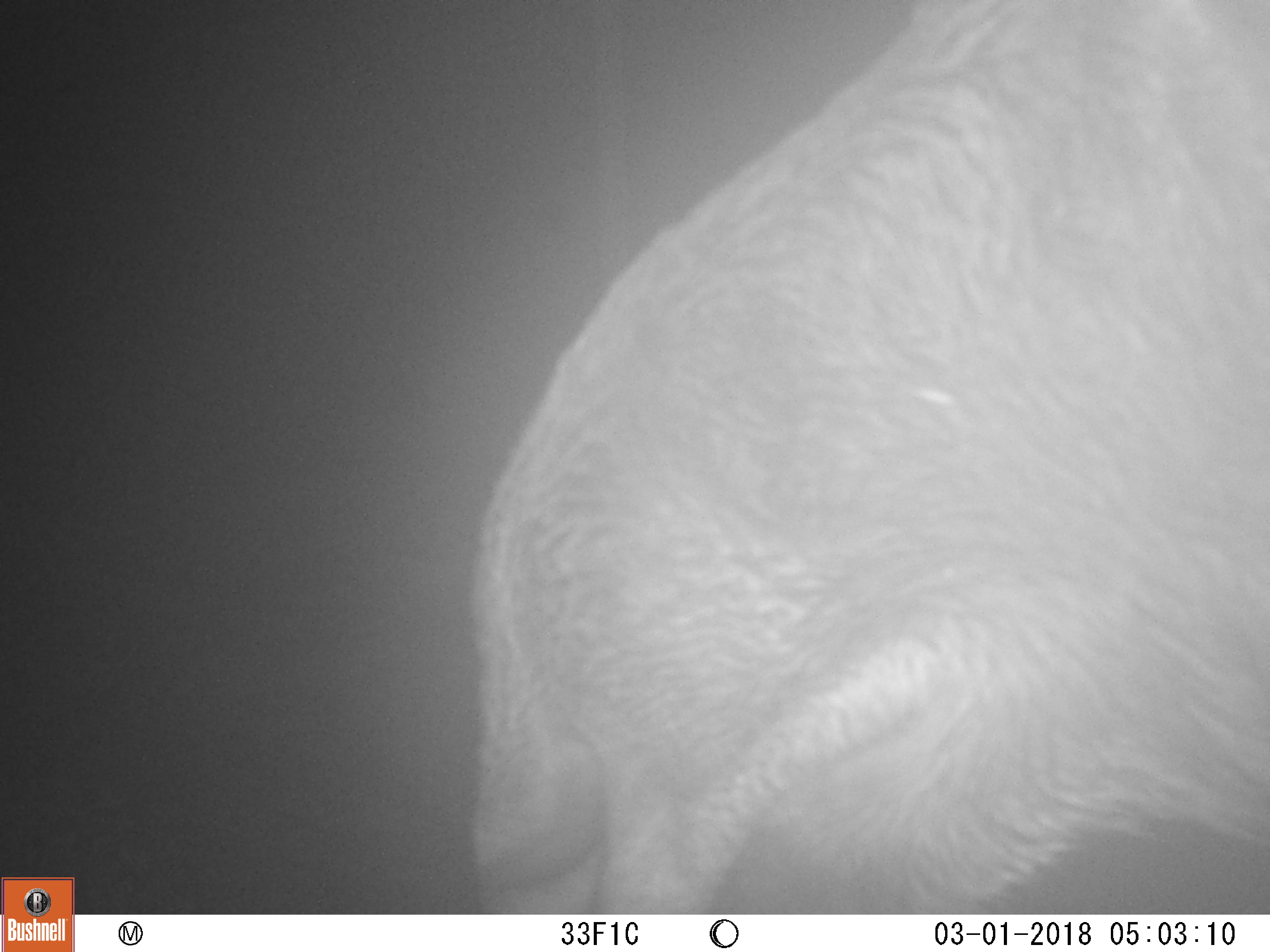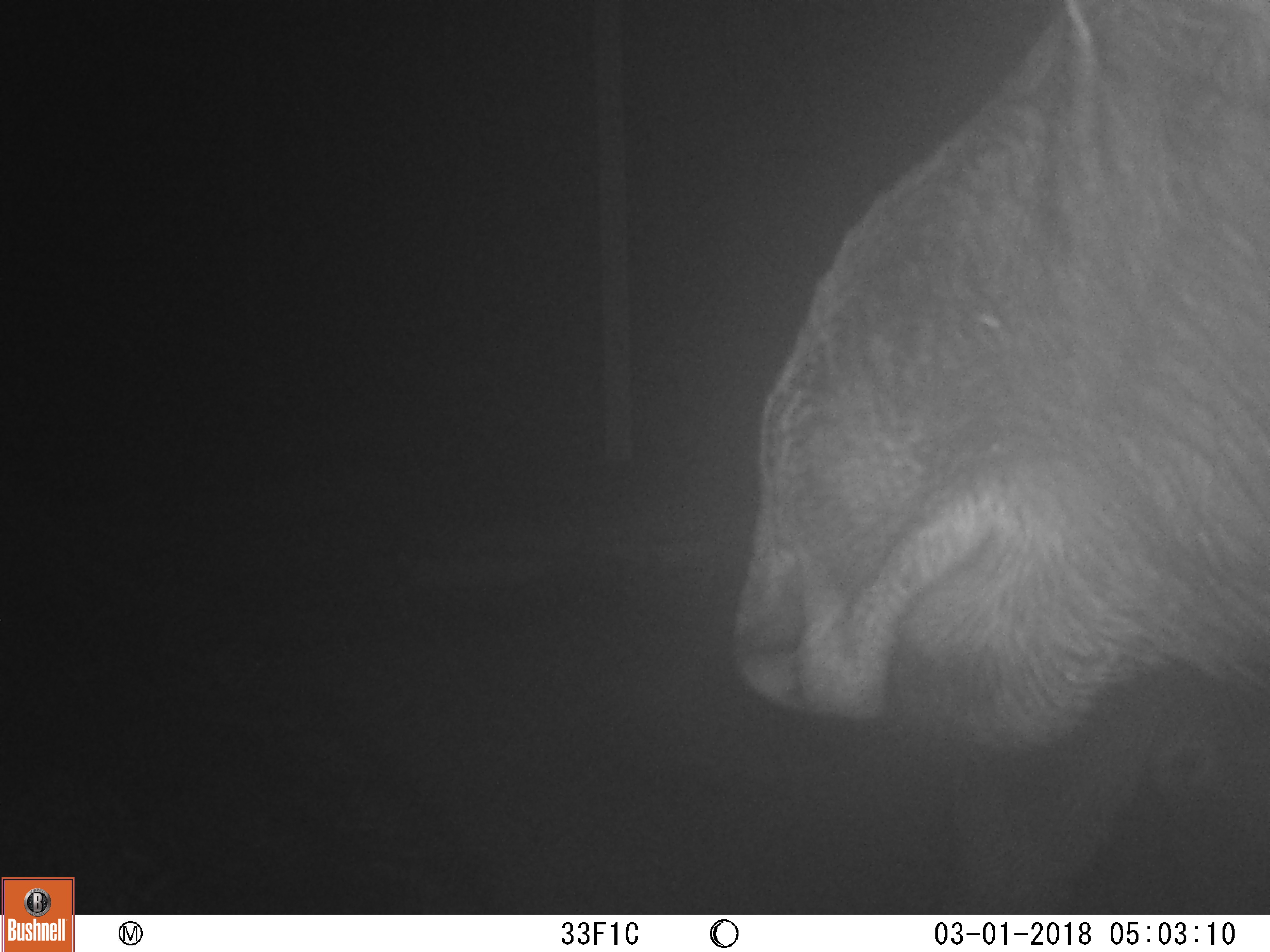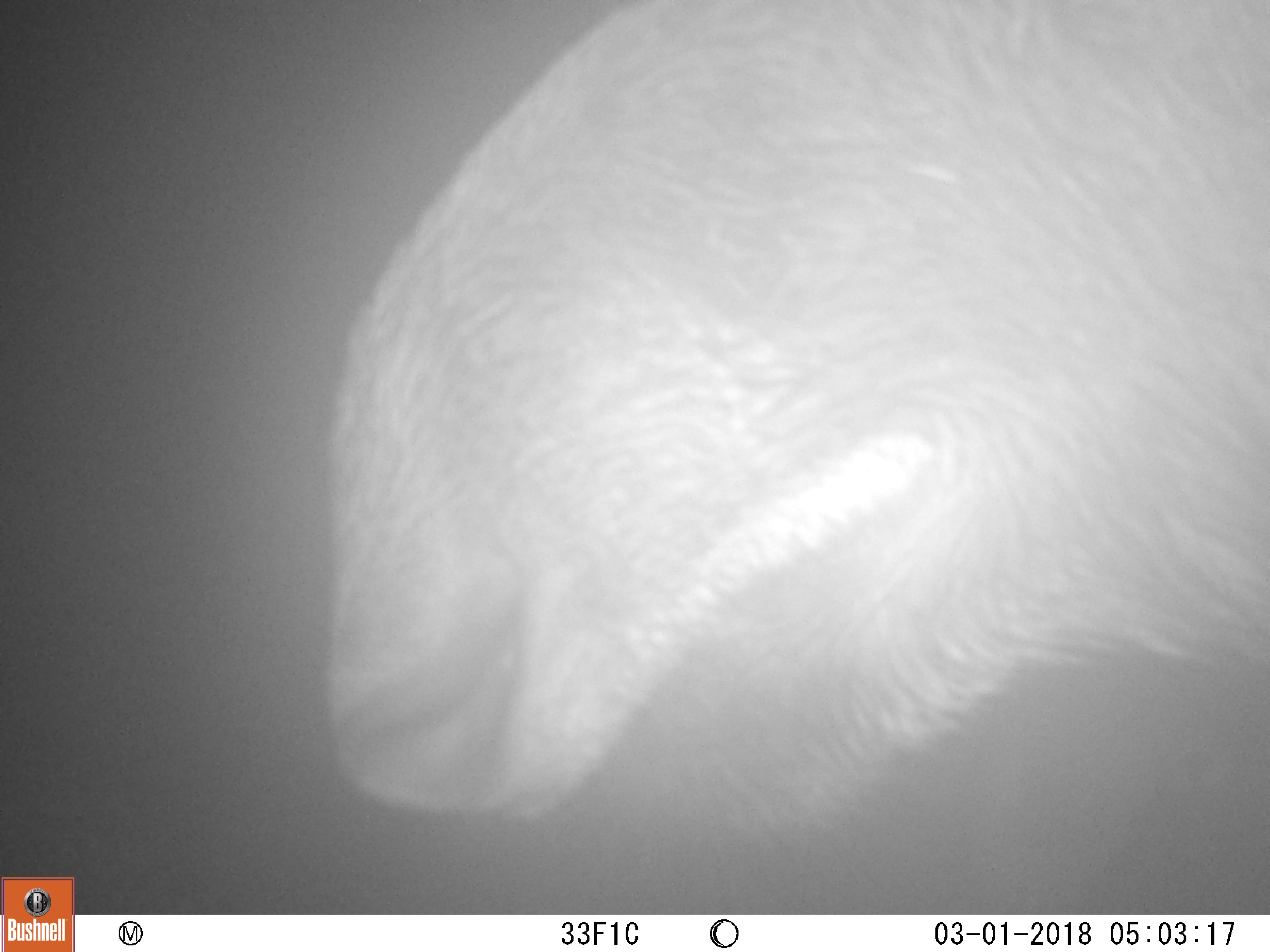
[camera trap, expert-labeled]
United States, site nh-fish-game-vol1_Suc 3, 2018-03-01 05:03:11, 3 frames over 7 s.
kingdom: Animalia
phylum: Chordata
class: Mammalia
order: Artiodactyla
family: Cervidae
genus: Alces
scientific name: Alces alces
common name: moose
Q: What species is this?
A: Moose (Alces alces).